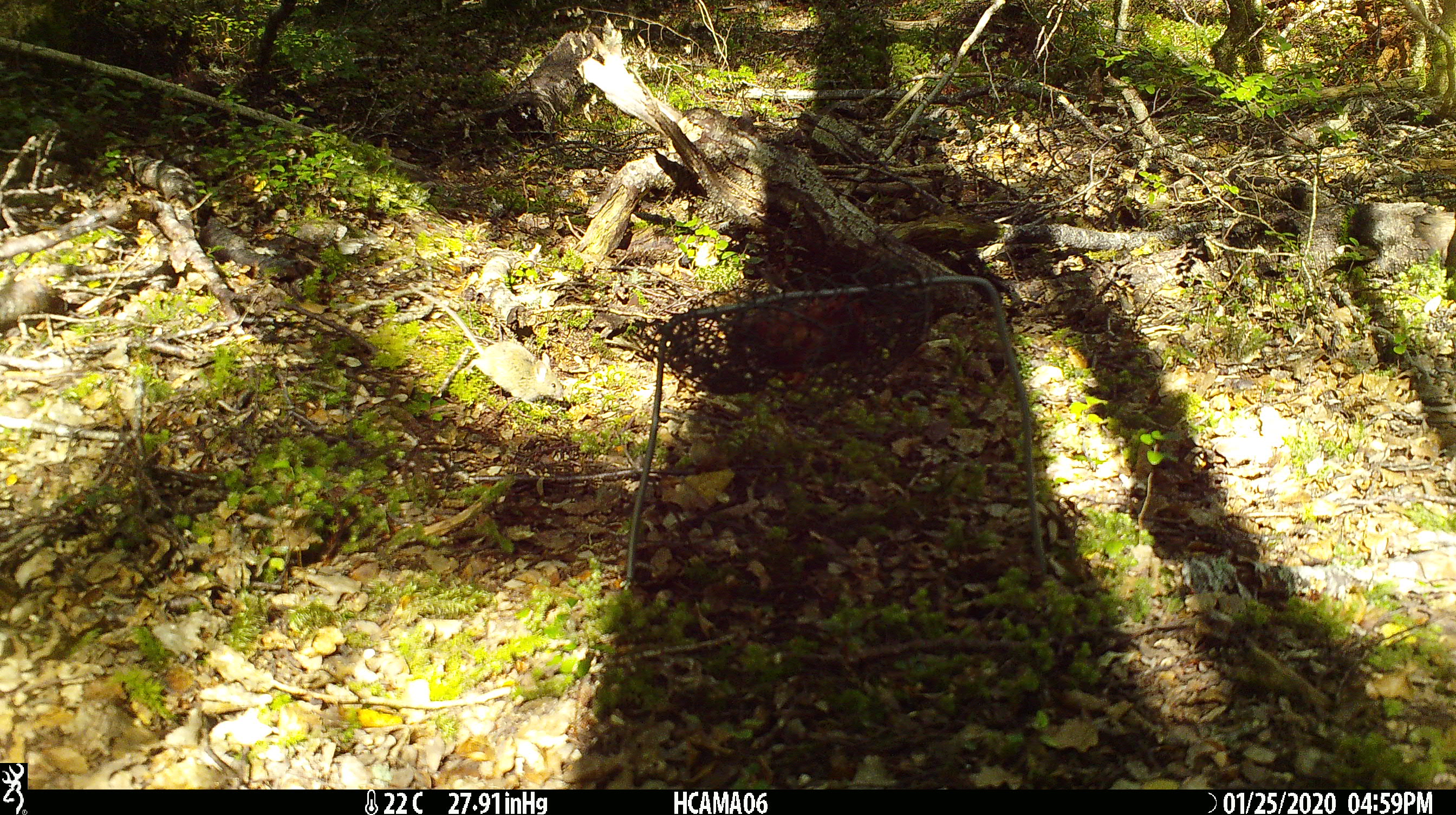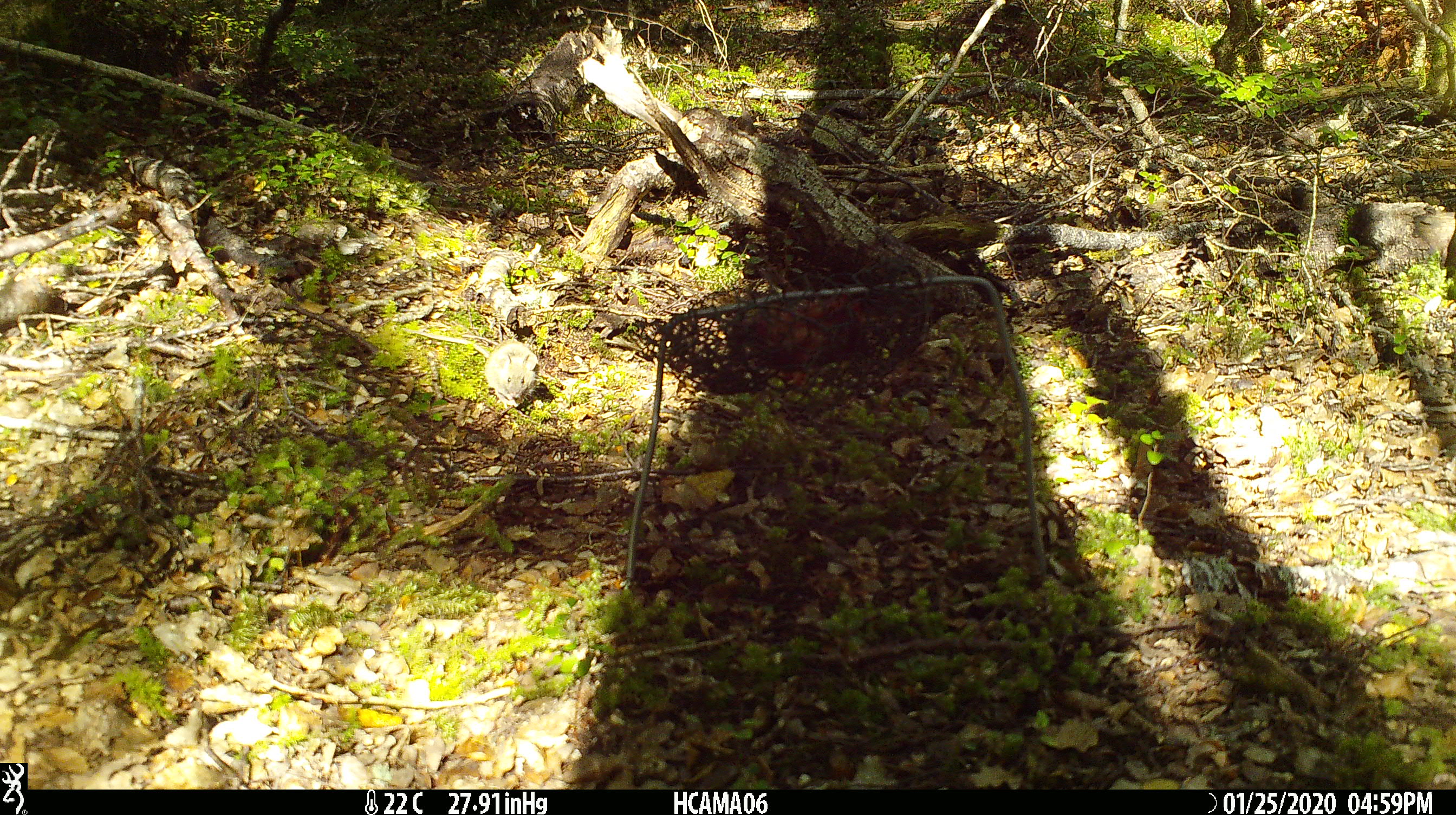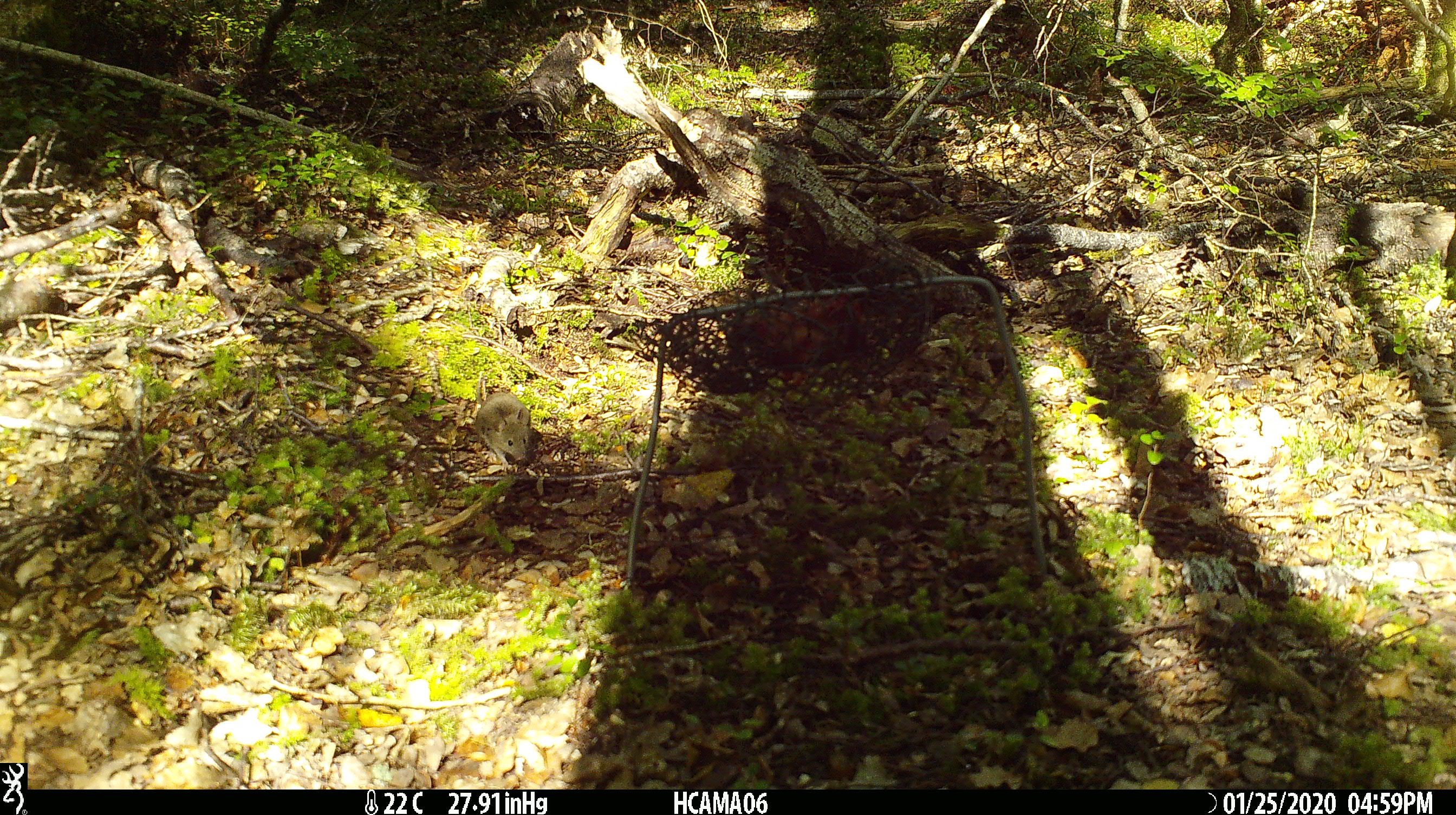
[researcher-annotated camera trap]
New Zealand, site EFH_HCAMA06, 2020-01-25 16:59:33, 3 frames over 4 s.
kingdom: Animalia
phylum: Chordata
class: Mammalia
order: Rodentia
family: Muridae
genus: Mus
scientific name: Mus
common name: mouse